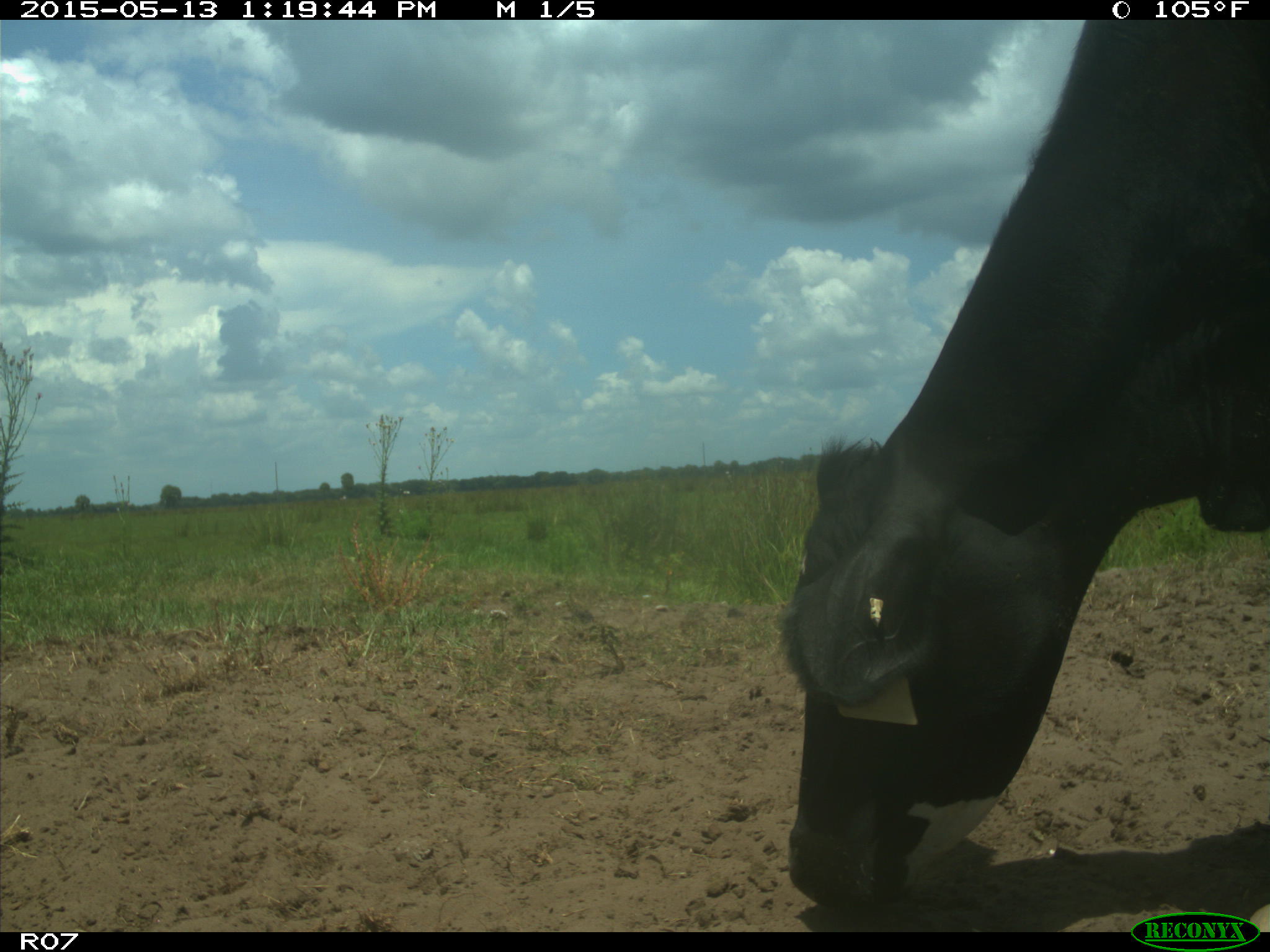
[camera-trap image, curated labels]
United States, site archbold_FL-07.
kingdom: Animalia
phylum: Chordata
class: Mammalia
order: Artiodactyla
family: Bovidae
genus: Bos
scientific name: Bos taurus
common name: domestic cow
Bos taurus (domestic cow).